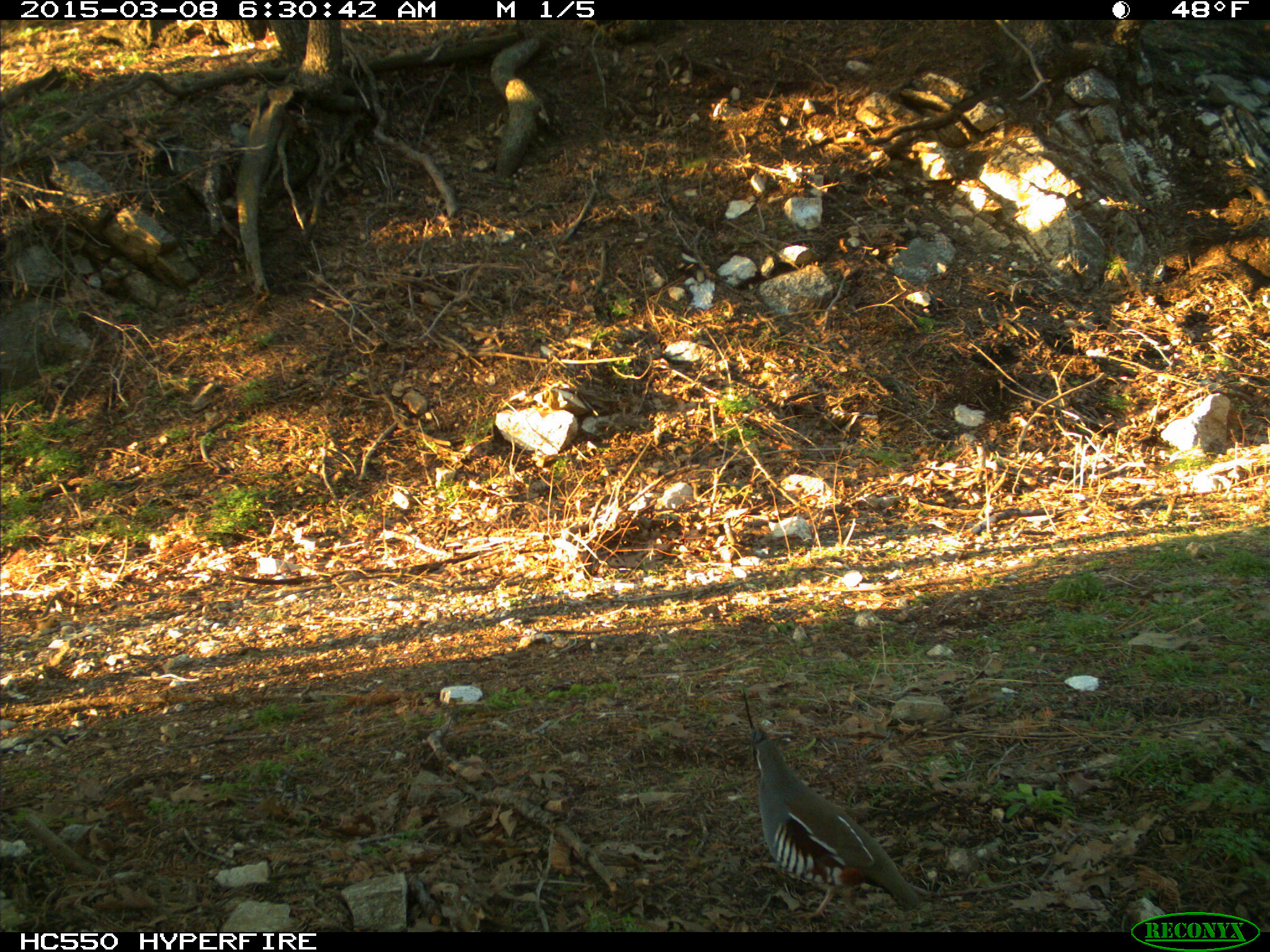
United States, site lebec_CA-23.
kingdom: Animalia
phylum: Chordata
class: Aves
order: Galliformes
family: Odontophoridae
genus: Callipepla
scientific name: Callipepla californica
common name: california quail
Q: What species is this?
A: Callipepla californica (california quail).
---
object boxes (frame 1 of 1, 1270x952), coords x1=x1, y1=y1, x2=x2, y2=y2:
animal: x1=744, y1=690, x2=920, y2=917